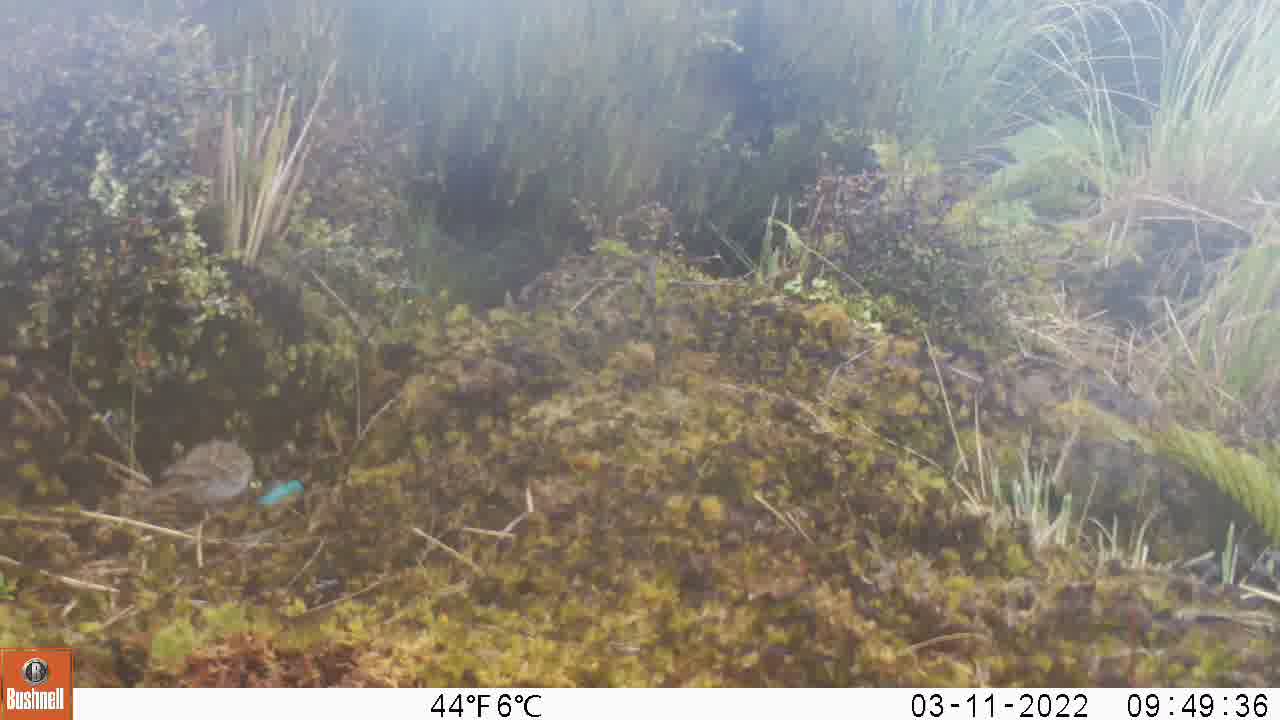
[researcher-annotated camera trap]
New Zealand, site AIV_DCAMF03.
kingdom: Animalia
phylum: Chordata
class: Aves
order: Passeriformes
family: Motacillidae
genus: Anthus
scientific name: Anthus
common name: pipit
Pipit (Anthus).